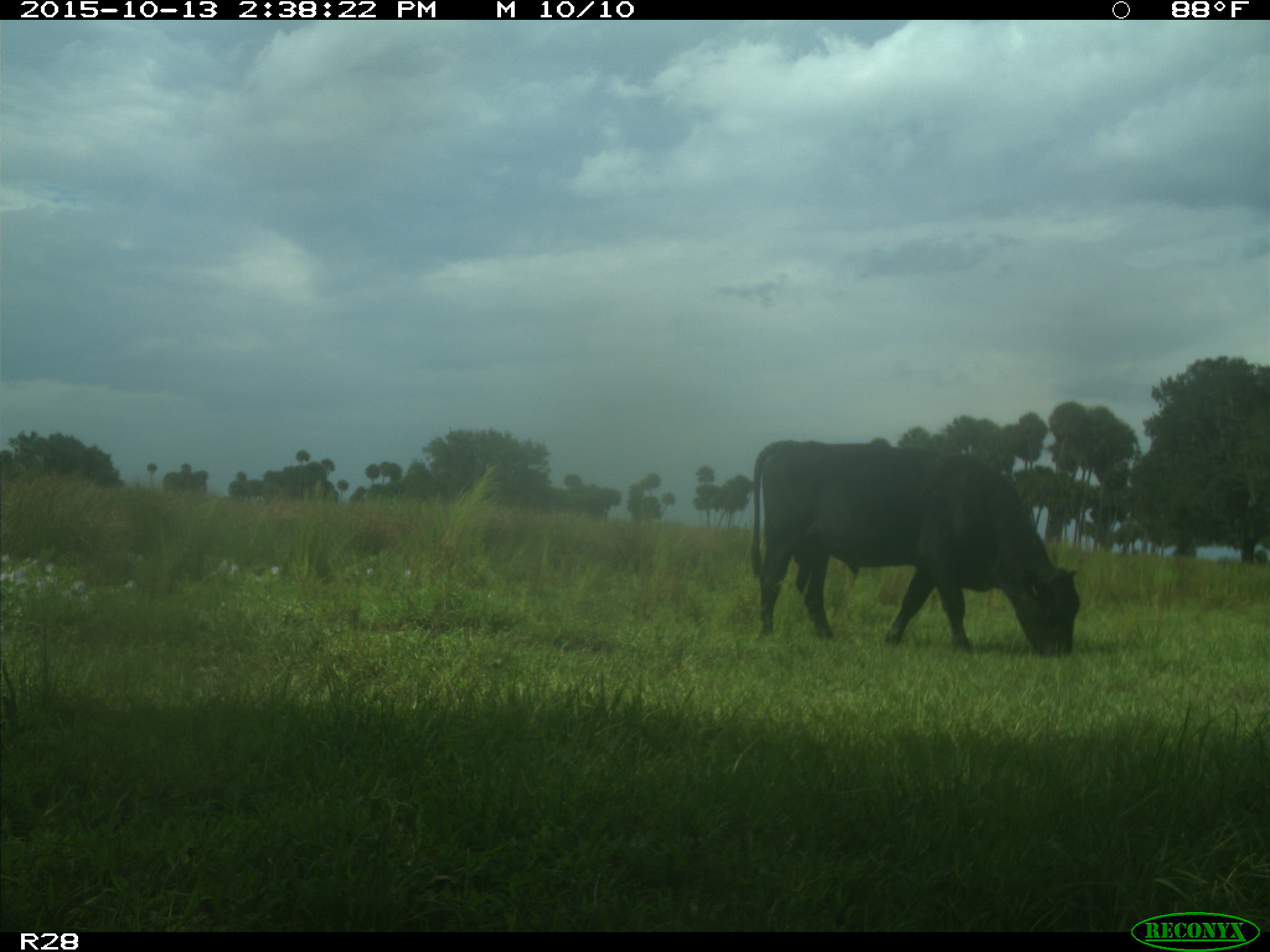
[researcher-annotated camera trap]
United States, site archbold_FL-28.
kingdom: Animalia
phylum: Chordata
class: Mammalia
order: Artiodactyla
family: Bovidae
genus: Bos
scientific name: Bos taurus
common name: domestic cow